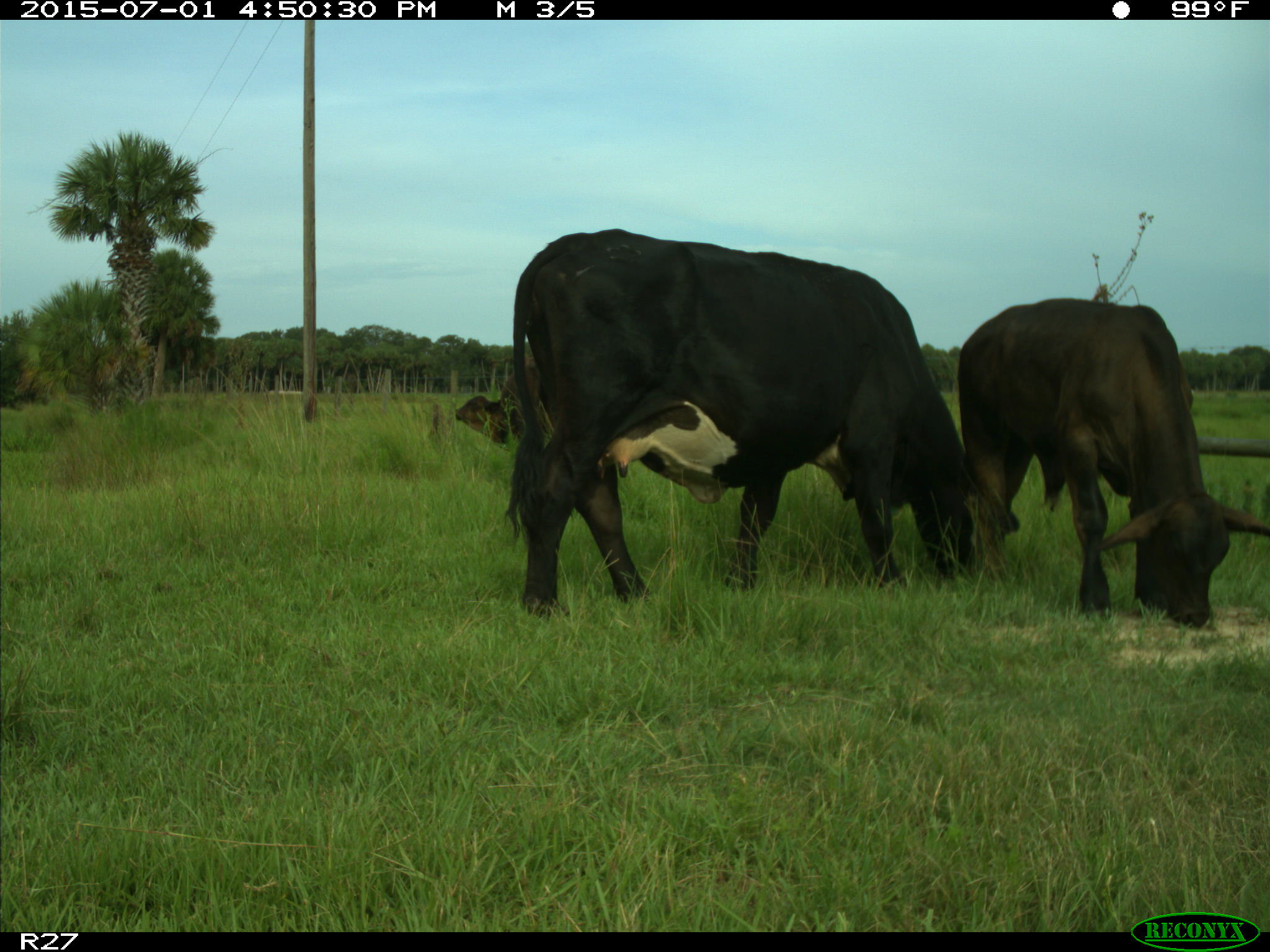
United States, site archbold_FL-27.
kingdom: Animalia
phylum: Chordata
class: Mammalia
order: Artiodactyla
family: Bovidae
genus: Bos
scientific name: Bos taurus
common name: domestic cow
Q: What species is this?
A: Bos taurus (domestic cow).